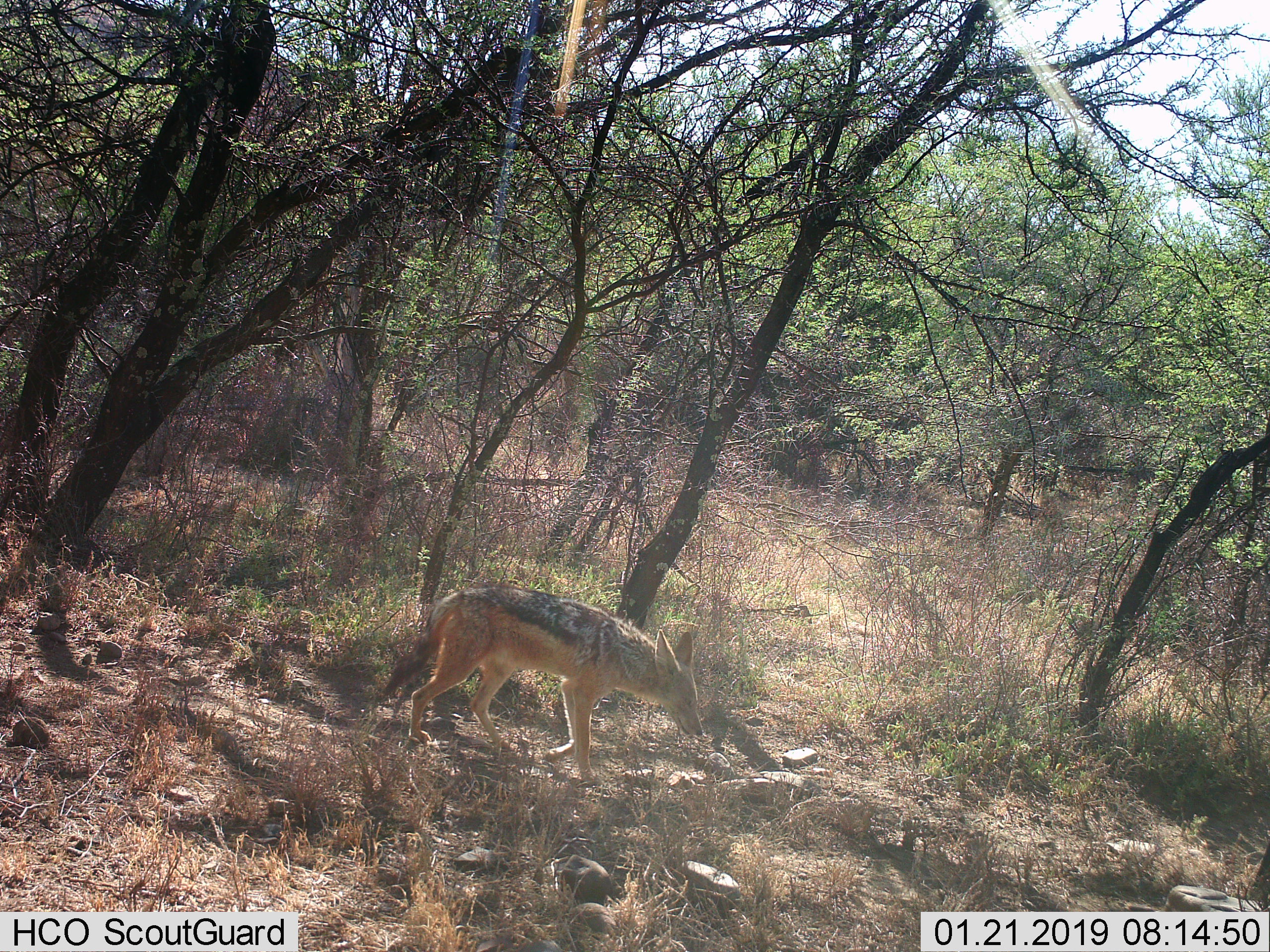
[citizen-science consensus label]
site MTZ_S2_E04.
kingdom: Animalia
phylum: Chordata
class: Mammalia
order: Carnivora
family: Canidae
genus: Lupulella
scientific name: Lupulella mesomelas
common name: black-backed jackal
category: jackalblackbacked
Jackalblackbacked (black-backed jackal) (Lupulella mesomelas), count 1. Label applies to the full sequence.